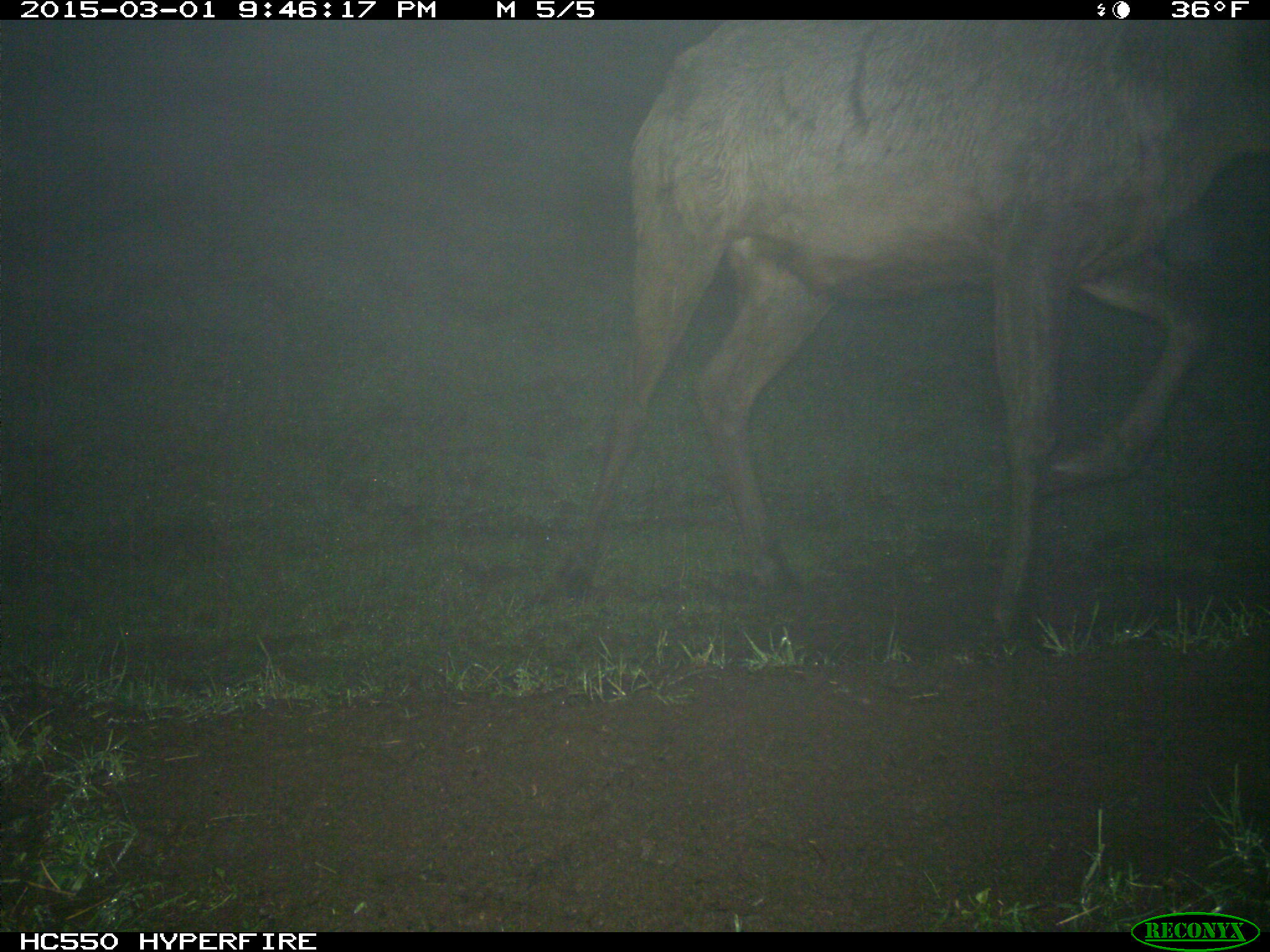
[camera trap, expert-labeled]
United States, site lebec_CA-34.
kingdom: Animalia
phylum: Chordata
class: Mammalia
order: Artiodactyla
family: Cervidae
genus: Cervus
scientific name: Cervus canadensis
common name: elk